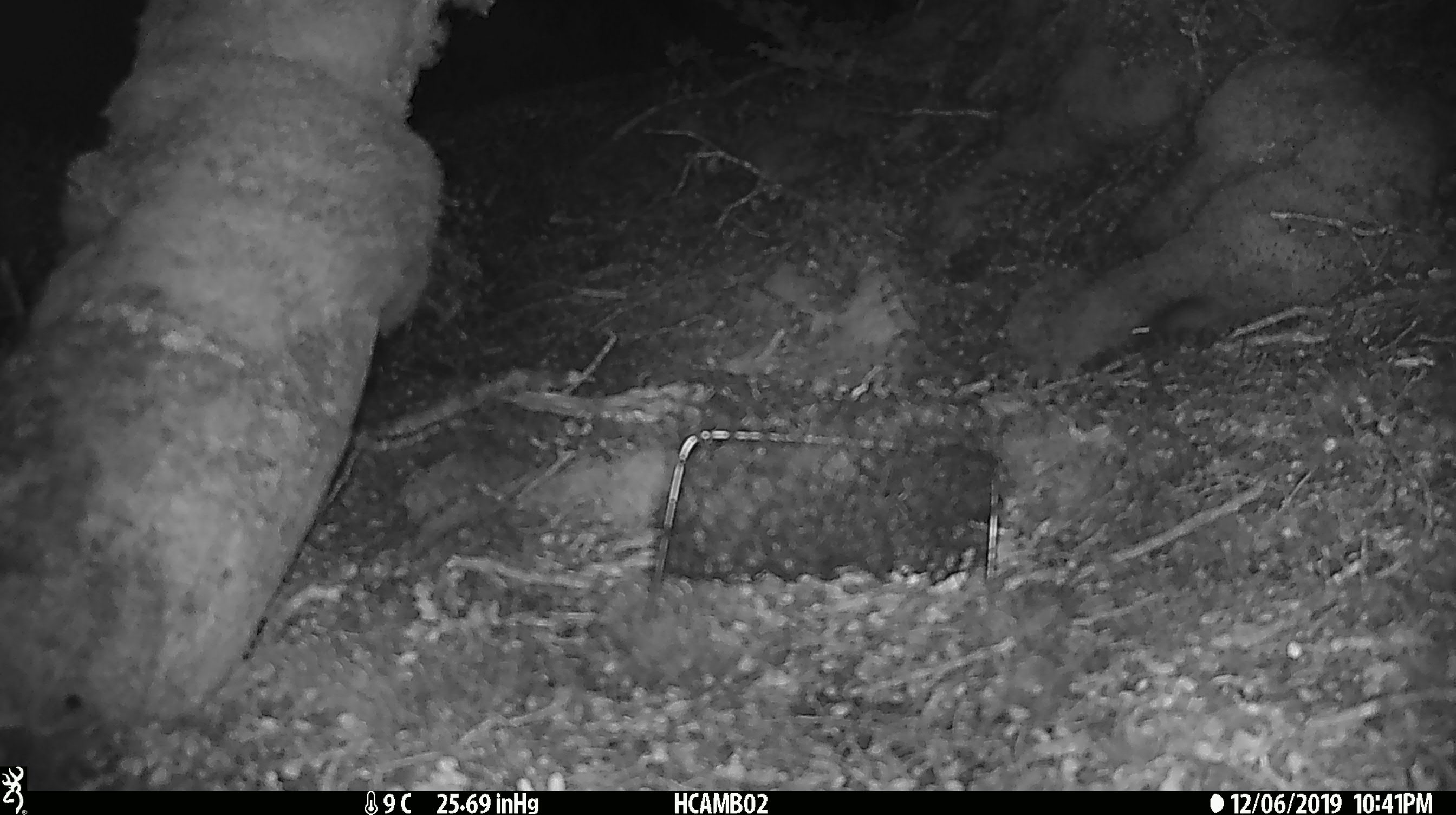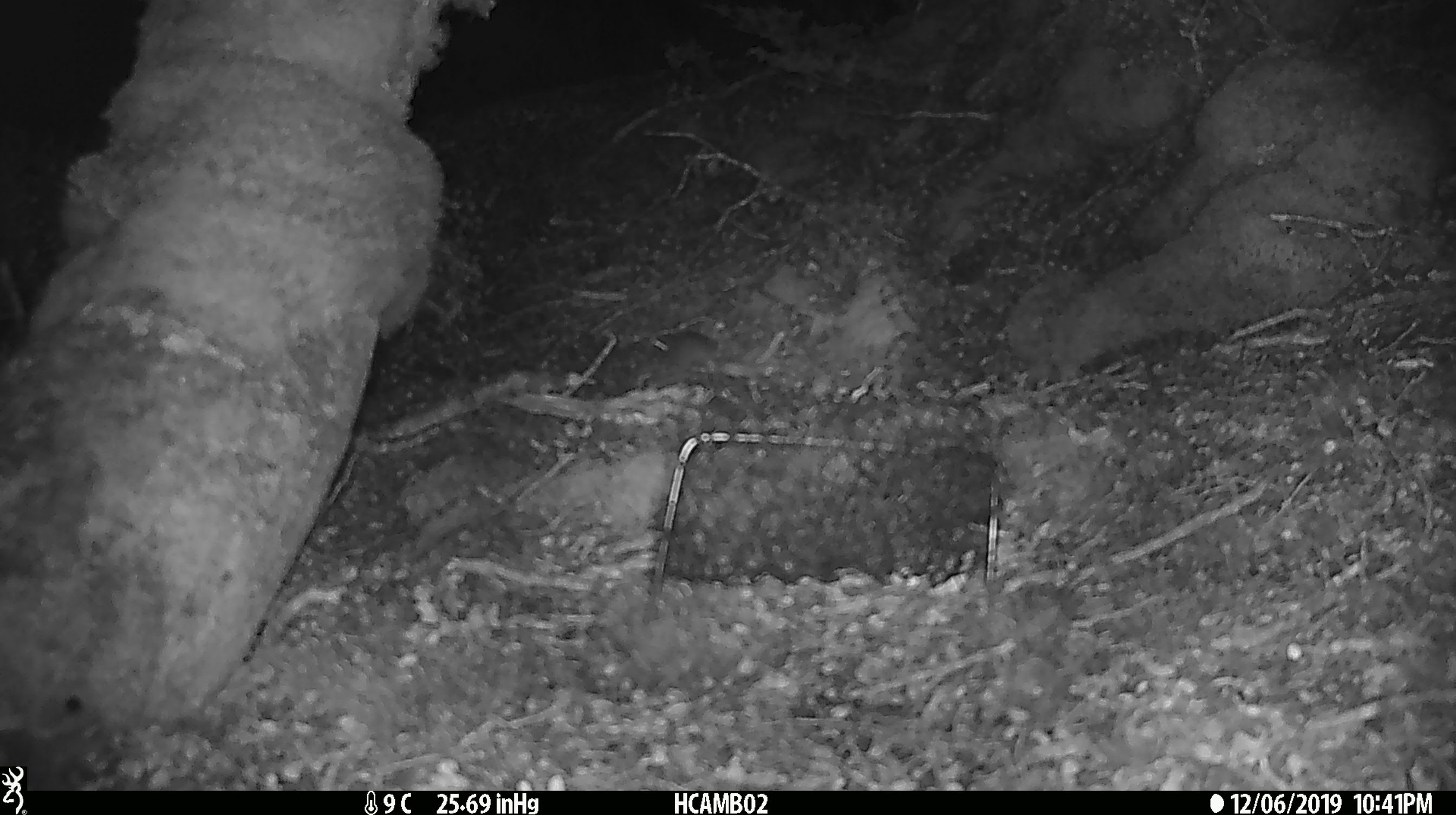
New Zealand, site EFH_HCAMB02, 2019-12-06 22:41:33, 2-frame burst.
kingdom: Animalia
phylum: Chordata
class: Mammalia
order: Rodentia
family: Muridae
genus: Mus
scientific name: Mus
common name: mouse